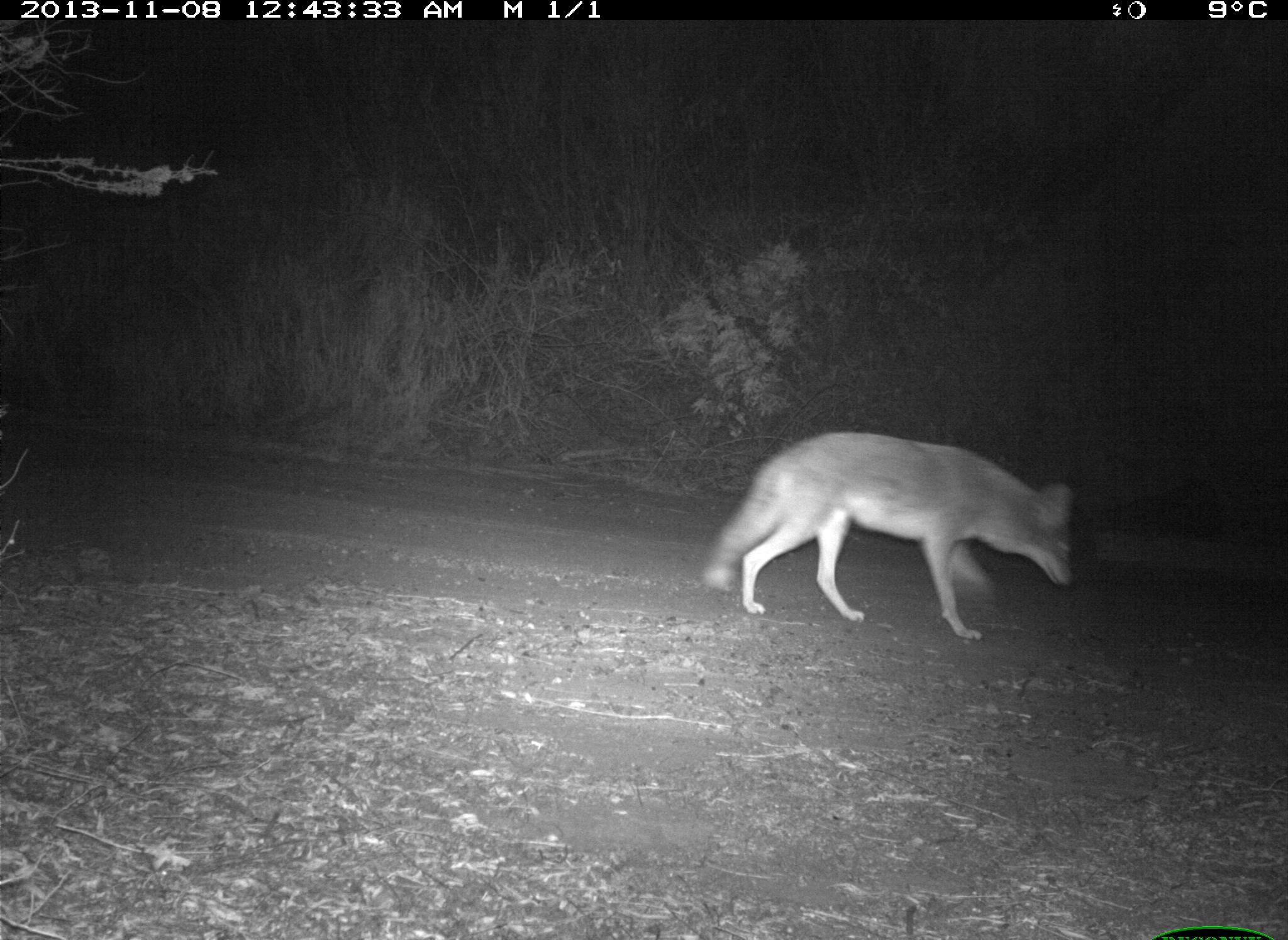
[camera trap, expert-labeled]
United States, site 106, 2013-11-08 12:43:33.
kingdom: Animalia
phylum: Chordata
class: Mammalia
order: Carnivora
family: Canidae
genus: Canis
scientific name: Canis latrans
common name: coyote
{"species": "coyote (Canis latrans)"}